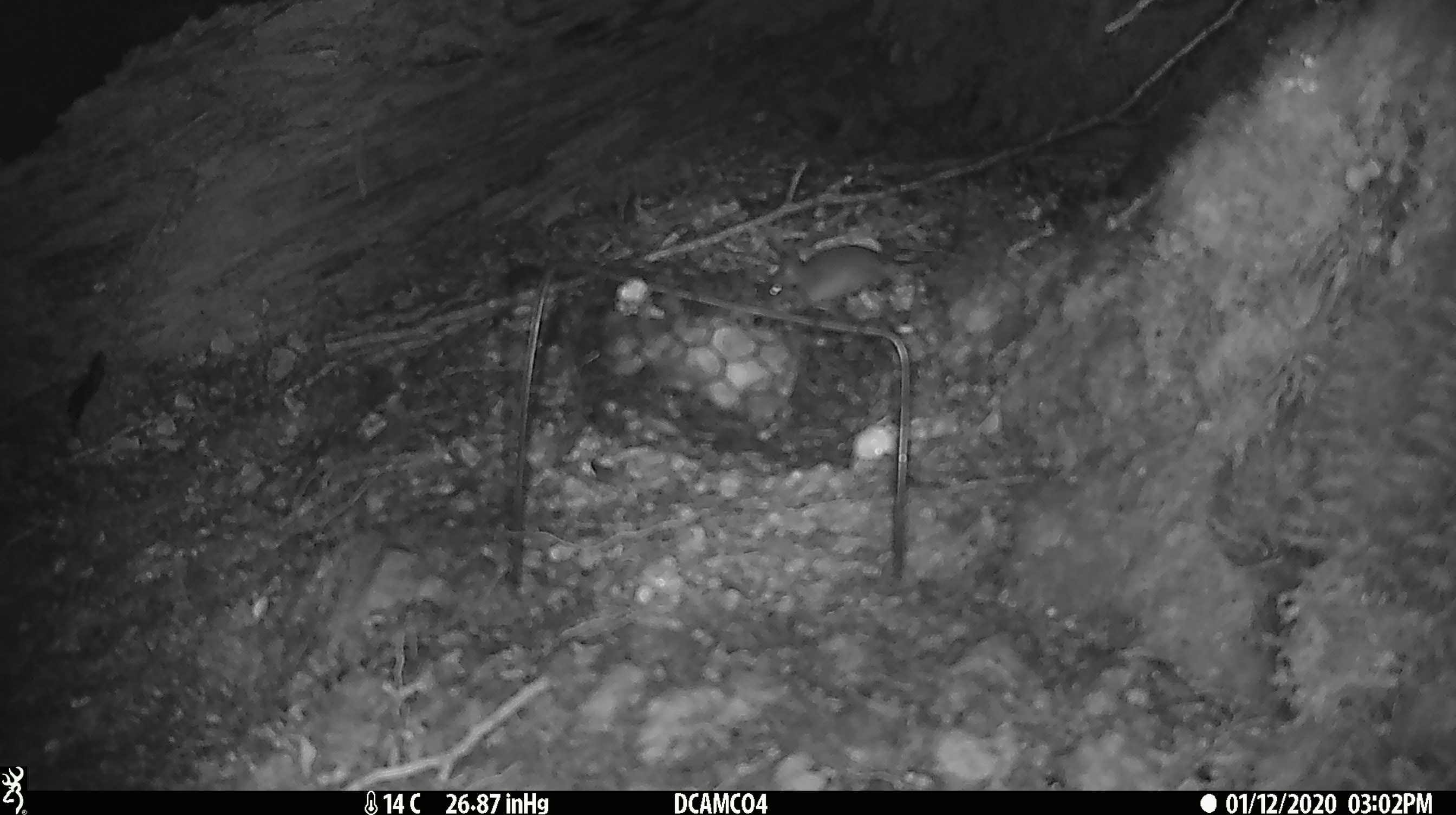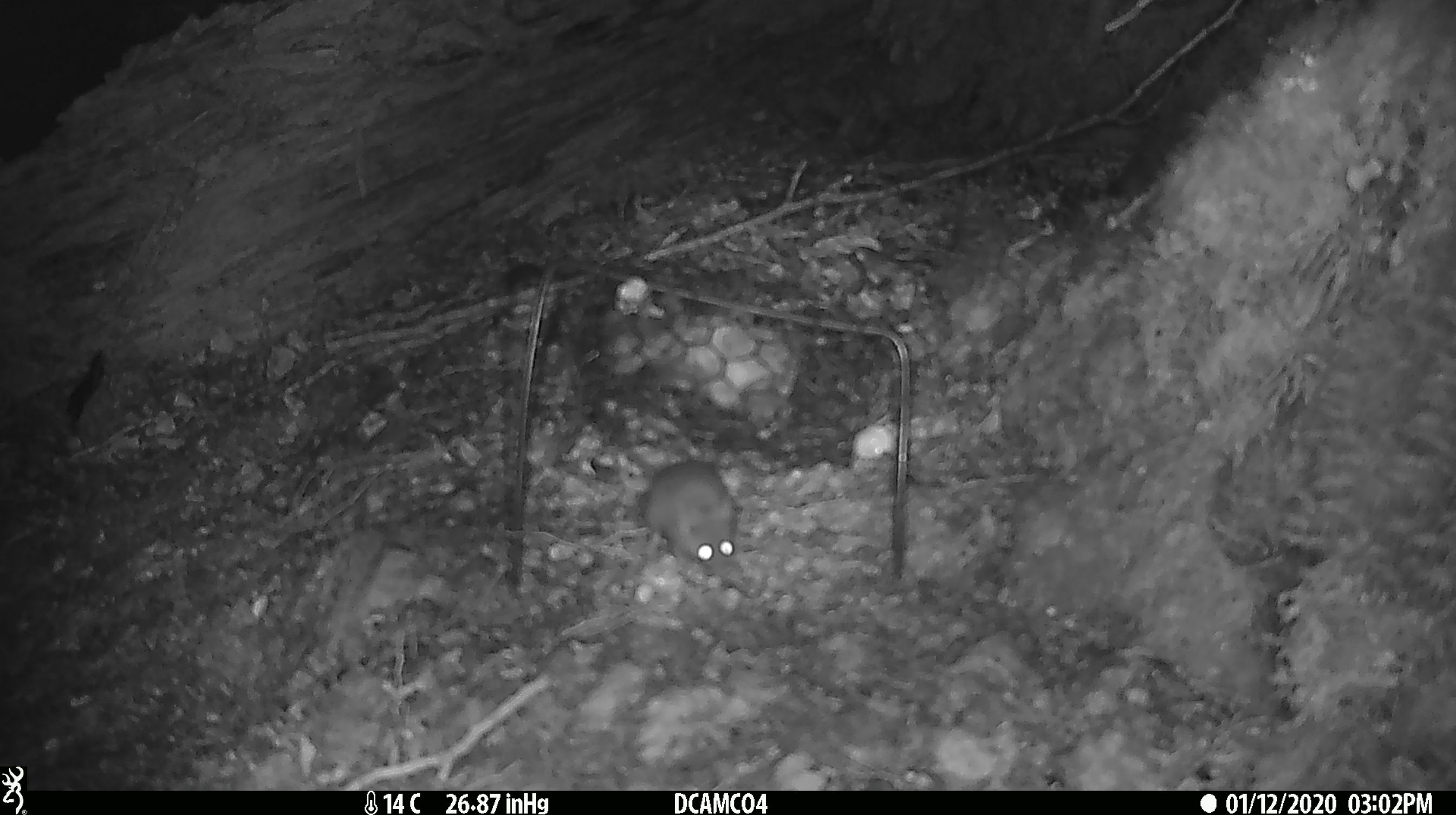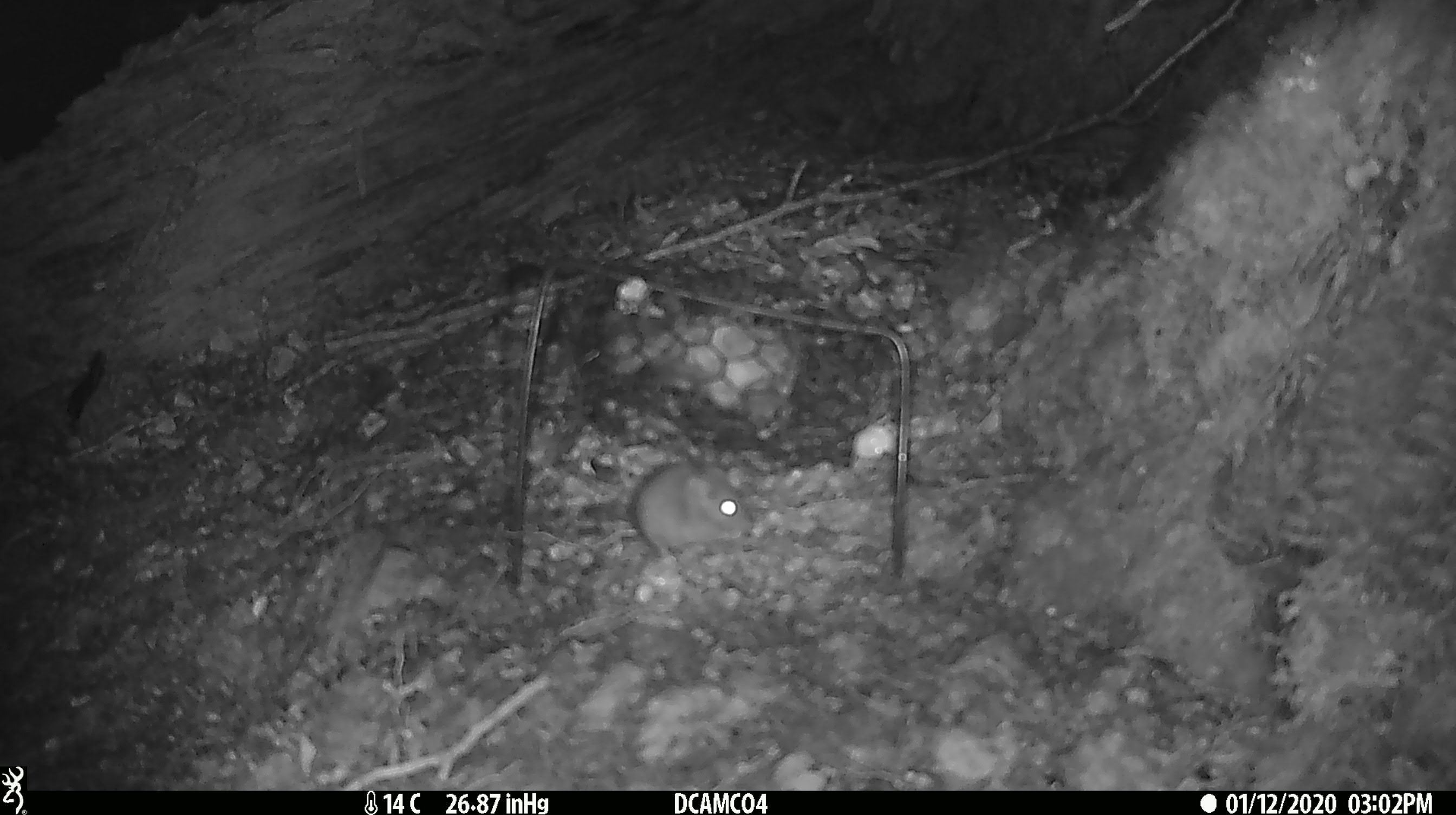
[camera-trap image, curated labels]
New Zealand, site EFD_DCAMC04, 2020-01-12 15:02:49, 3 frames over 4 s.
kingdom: Animalia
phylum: Chordata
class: Mammalia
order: Rodentia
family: Muridae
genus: Mus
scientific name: Mus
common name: mouse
Mouse (Mus).